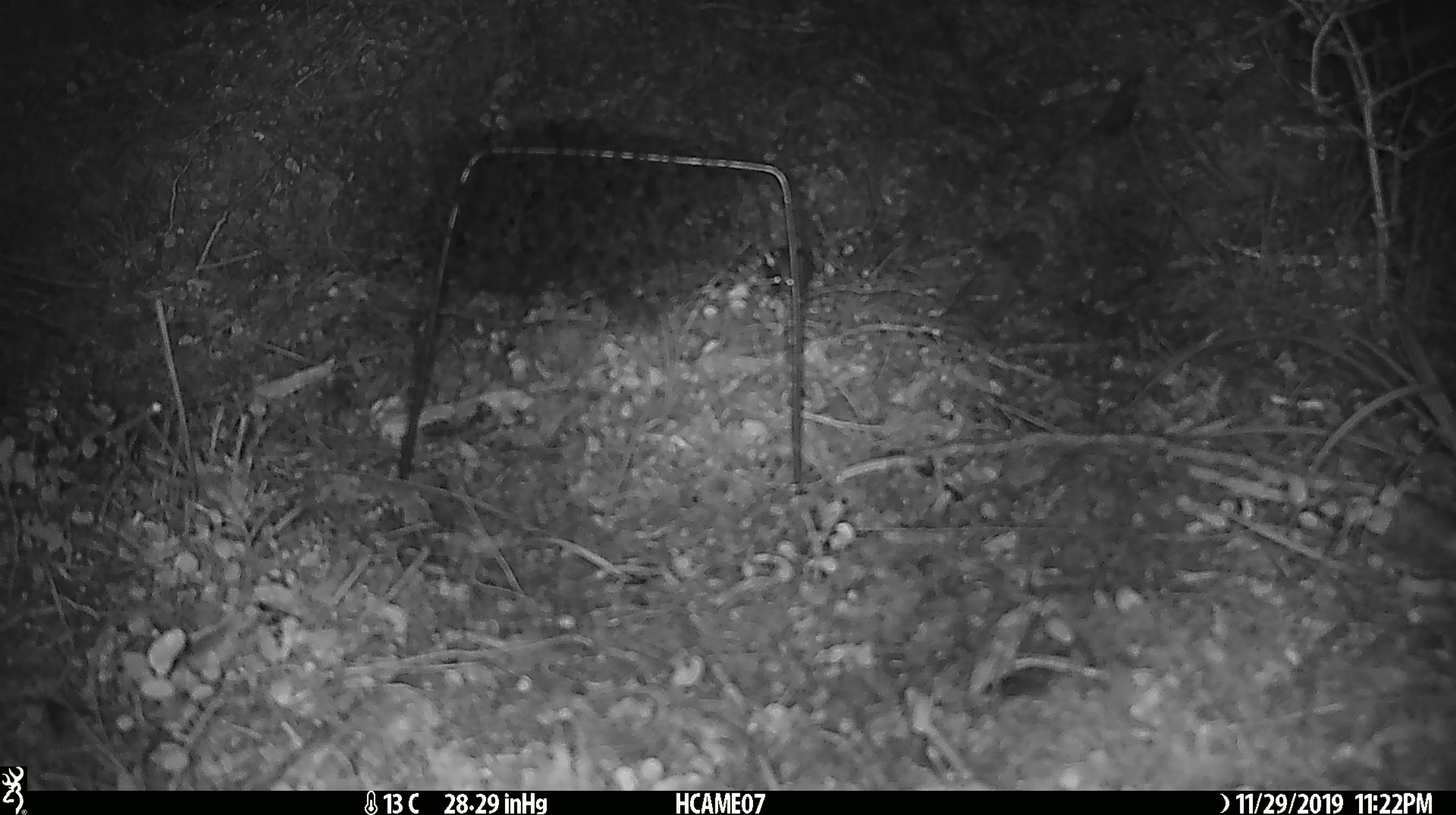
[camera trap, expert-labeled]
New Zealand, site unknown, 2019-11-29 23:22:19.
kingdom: Animalia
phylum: Chordata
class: Mammalia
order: Rodentia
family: Muridae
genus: Mus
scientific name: Mus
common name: mouse